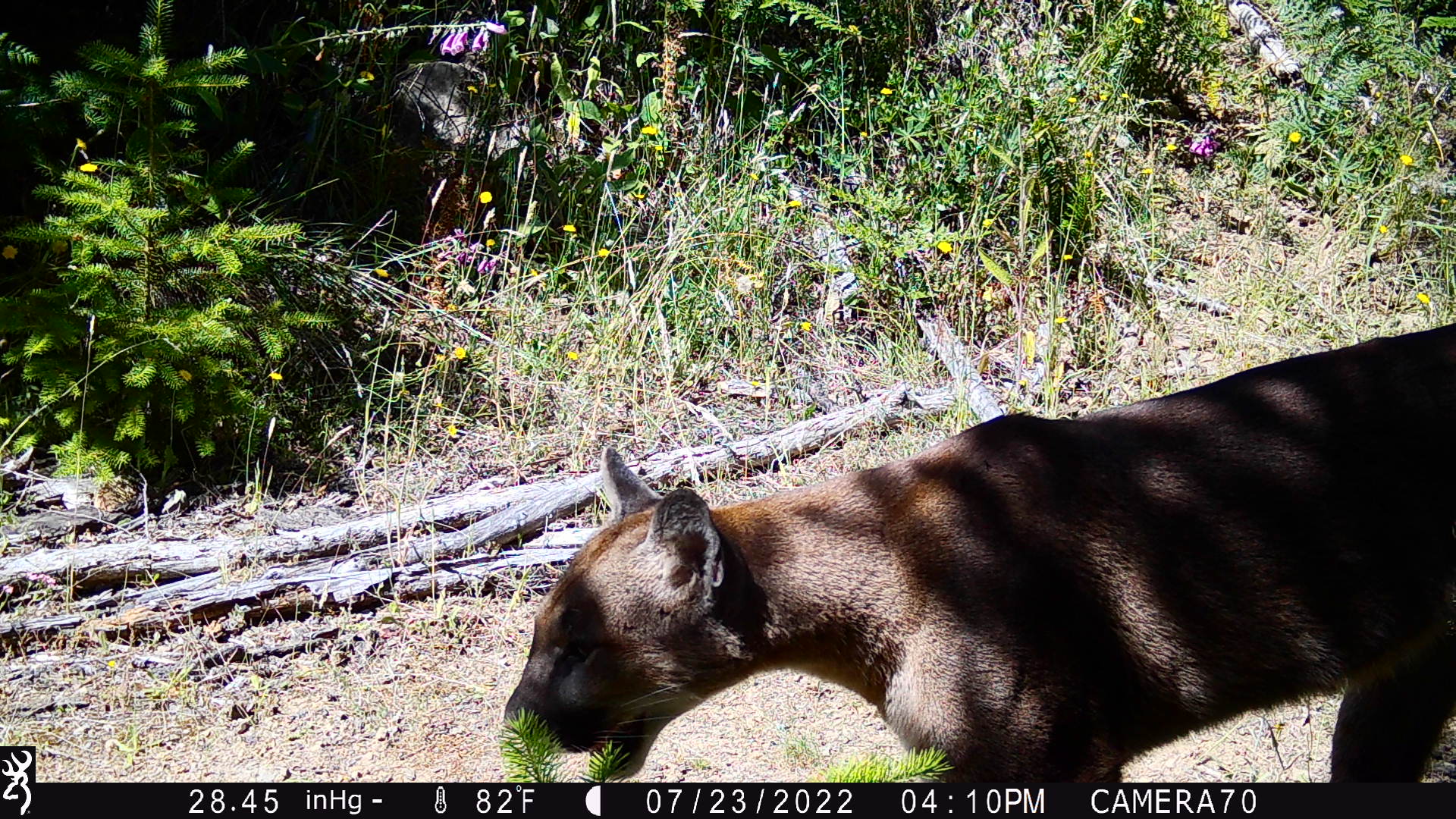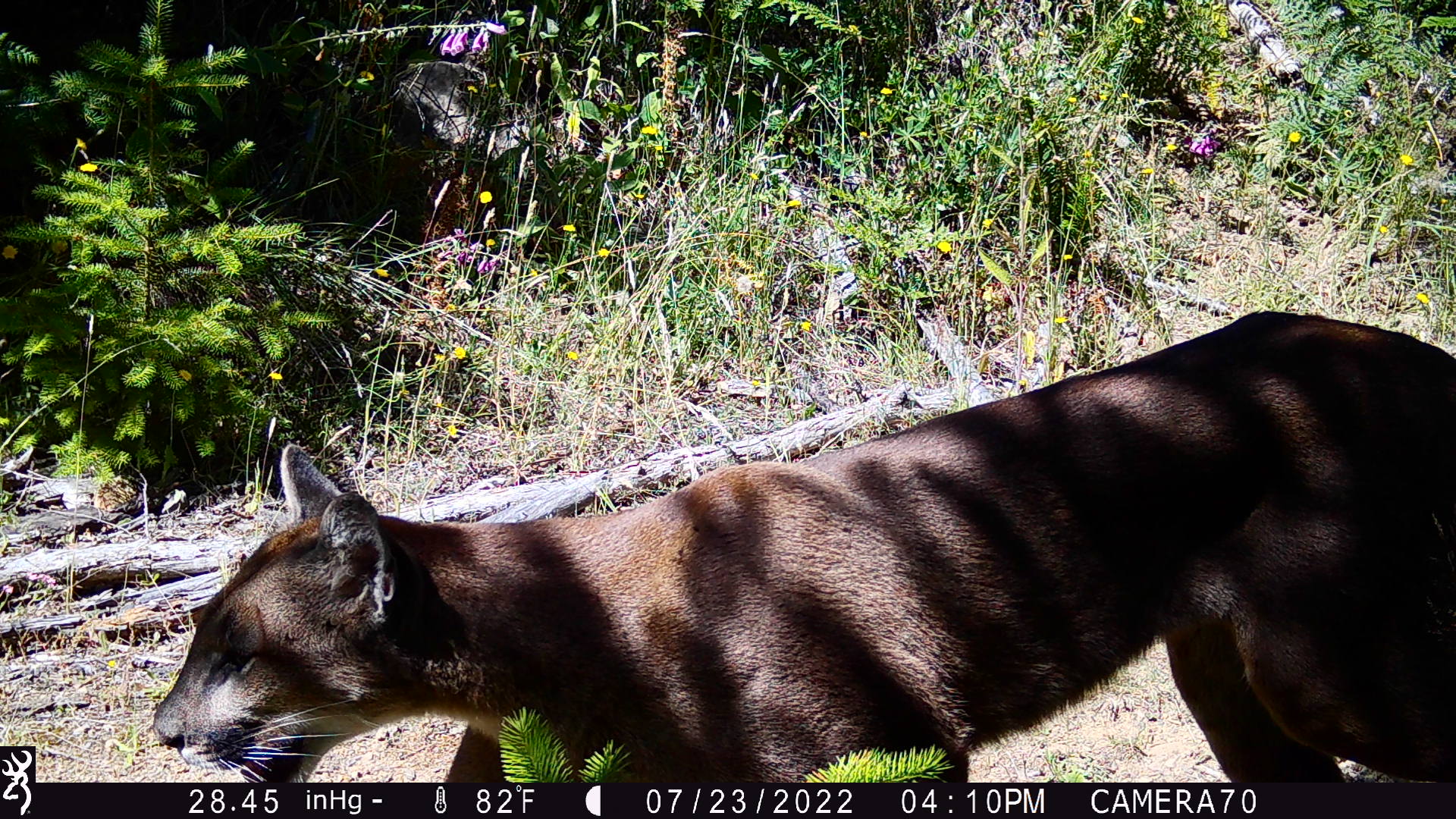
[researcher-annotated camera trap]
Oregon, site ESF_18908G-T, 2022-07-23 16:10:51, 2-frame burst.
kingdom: Animalia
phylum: Chordata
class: Mammalia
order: Carnivora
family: Felidae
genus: Puma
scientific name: Puma concolor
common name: cougar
Cougar (Puma concolor).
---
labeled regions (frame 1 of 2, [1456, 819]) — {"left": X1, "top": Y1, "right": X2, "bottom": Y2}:
cougar: {"left": 496, "top": 318, "right": 1450, "bottom": 777}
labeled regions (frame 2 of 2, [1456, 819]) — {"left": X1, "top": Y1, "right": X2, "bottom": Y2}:
cougar: {"left": 123, "top": 299, "right": 1450, "bottom": 776}